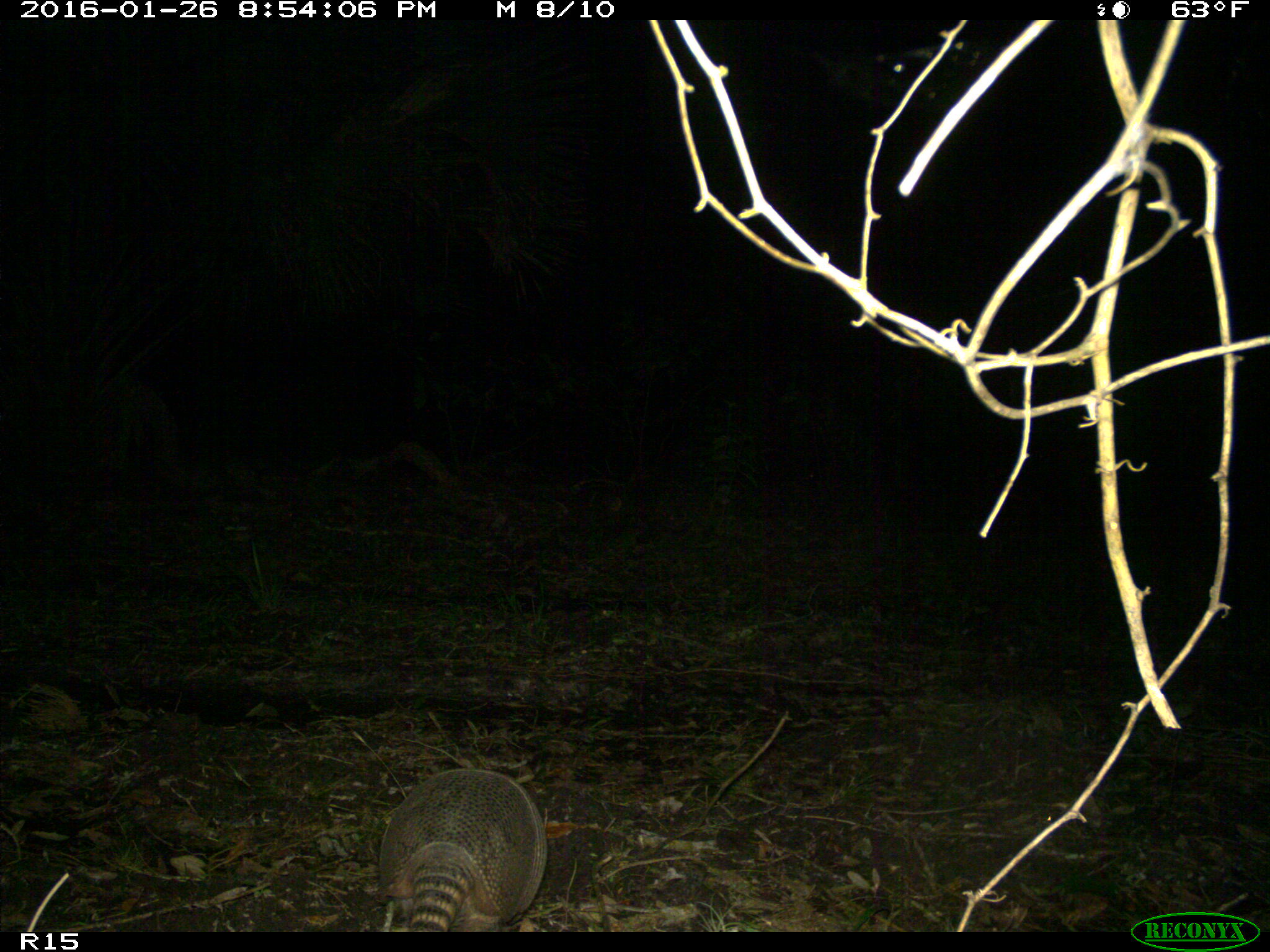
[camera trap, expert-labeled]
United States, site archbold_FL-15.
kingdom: Animalia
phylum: Chordata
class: Mammalia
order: Cingulata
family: Dasypodidae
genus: Dasypus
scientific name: Dasypus novemcinctus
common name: nine-banded armadillo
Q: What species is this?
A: Dasypus novemcinctus (nine-banded armadillo).